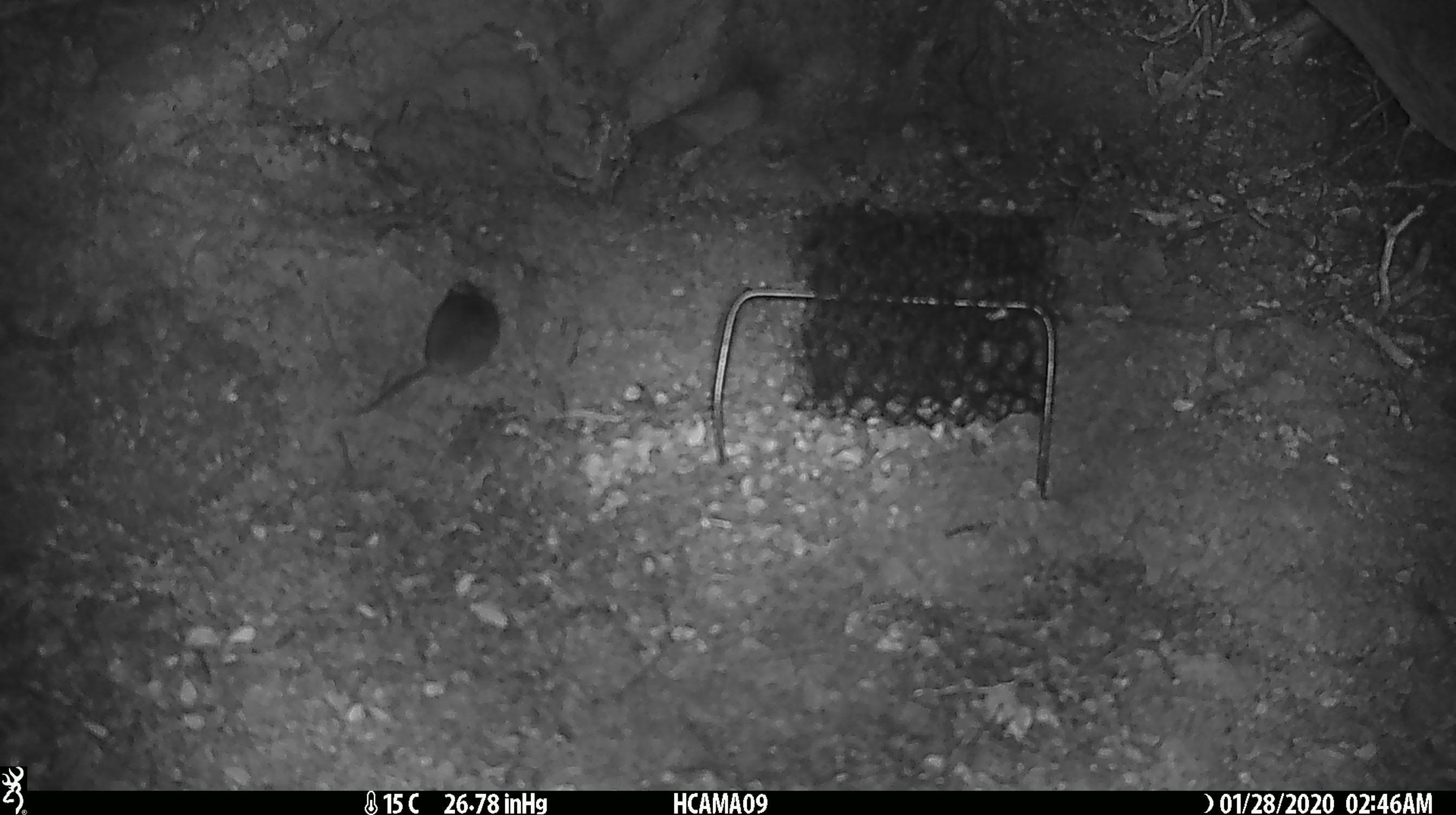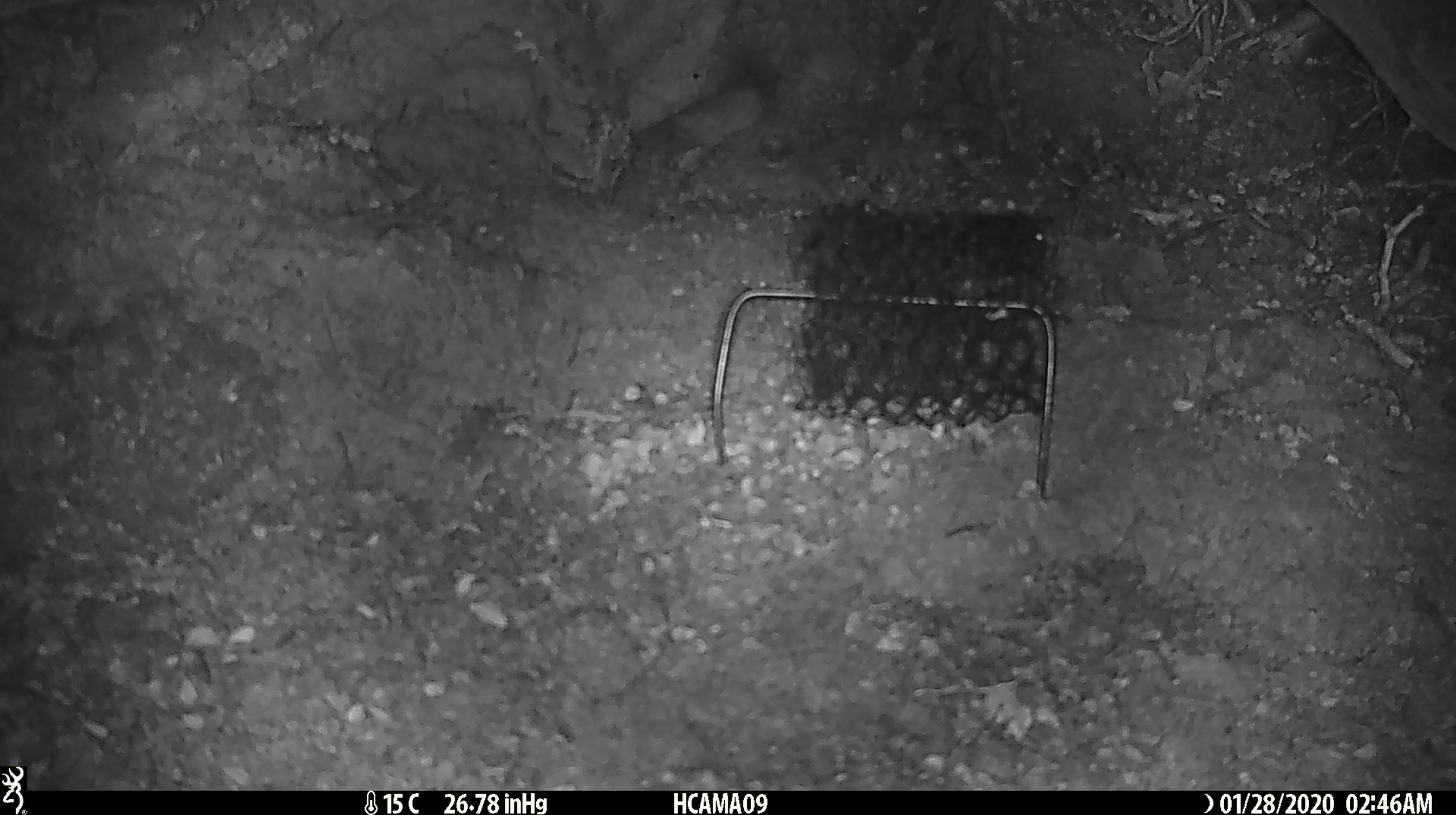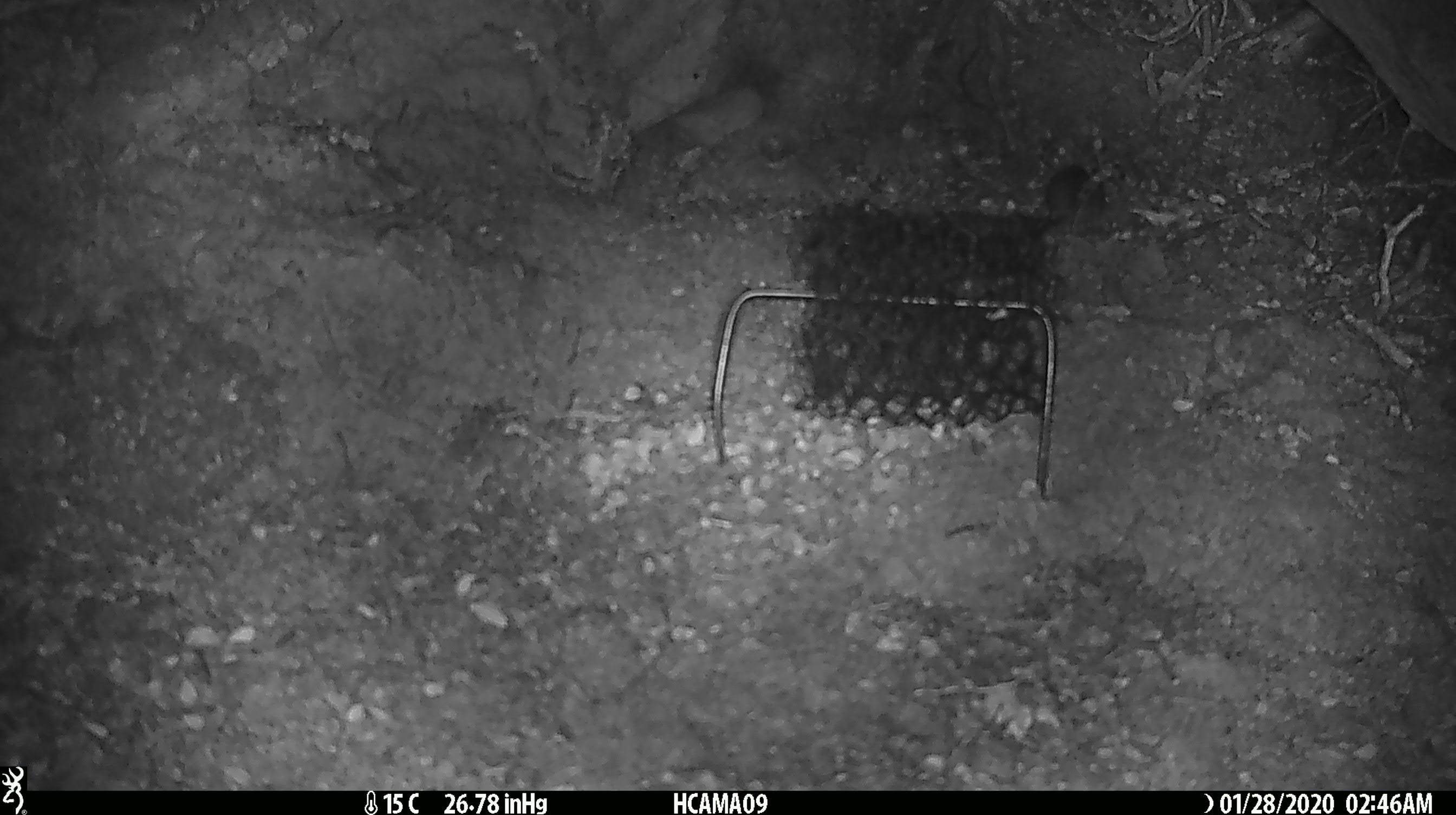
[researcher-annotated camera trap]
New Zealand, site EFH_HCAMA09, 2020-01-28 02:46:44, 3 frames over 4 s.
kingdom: Animalia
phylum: Chordata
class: Mammalia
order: Rodentia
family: Muridae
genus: Mus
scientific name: Mus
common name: mouse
Mouse (Mus).